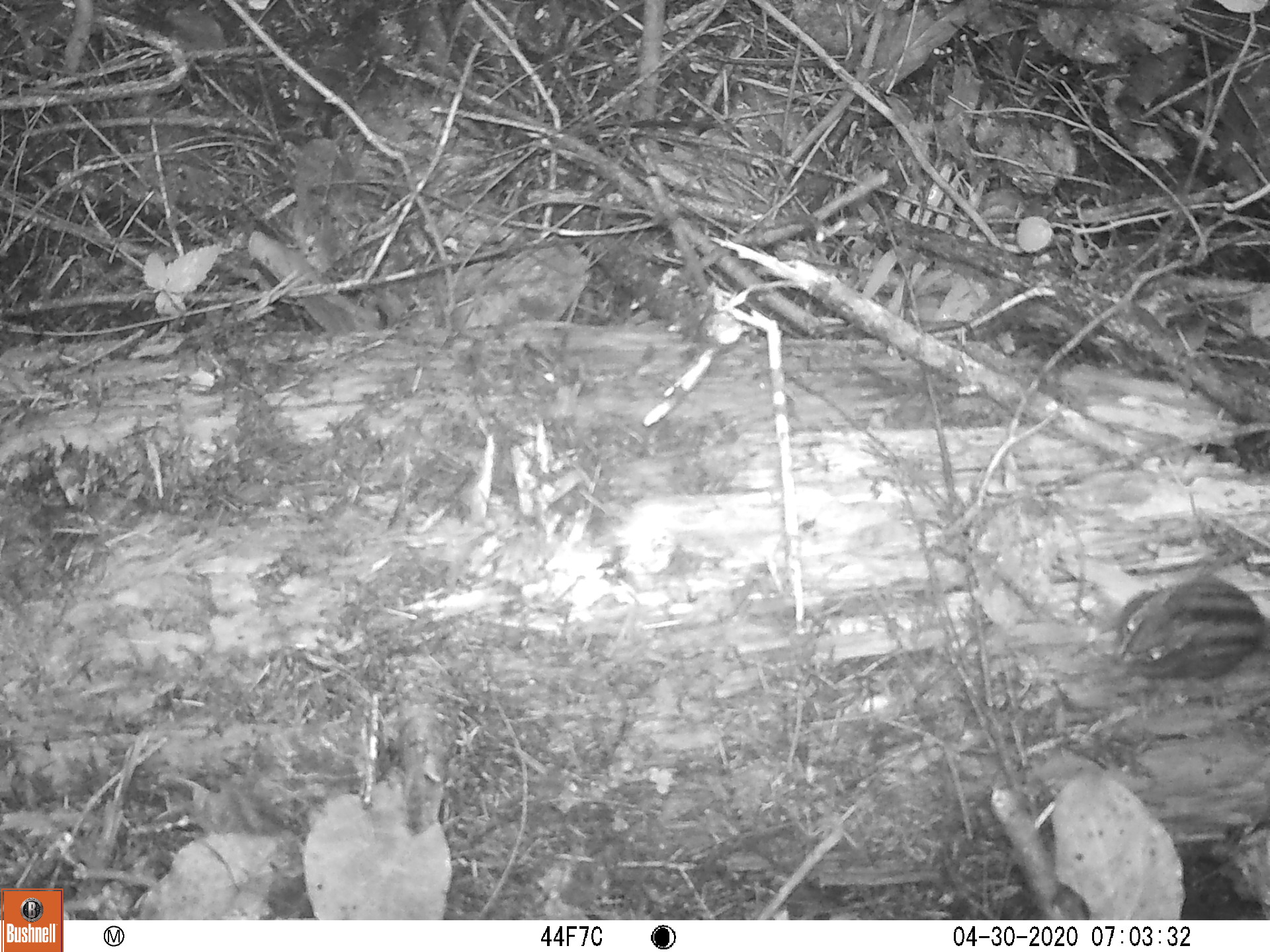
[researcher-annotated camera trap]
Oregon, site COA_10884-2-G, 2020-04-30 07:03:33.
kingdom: Animalia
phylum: Chordata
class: Mammalia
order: Rodentia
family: Sciuridae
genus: Neotamias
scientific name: Neotamias townsendii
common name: townsend's chipmunk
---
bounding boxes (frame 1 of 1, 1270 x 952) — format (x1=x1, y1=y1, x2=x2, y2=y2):
townsend's chipmunk: (x1=1103, y1=564, x2=1266, y2=692)